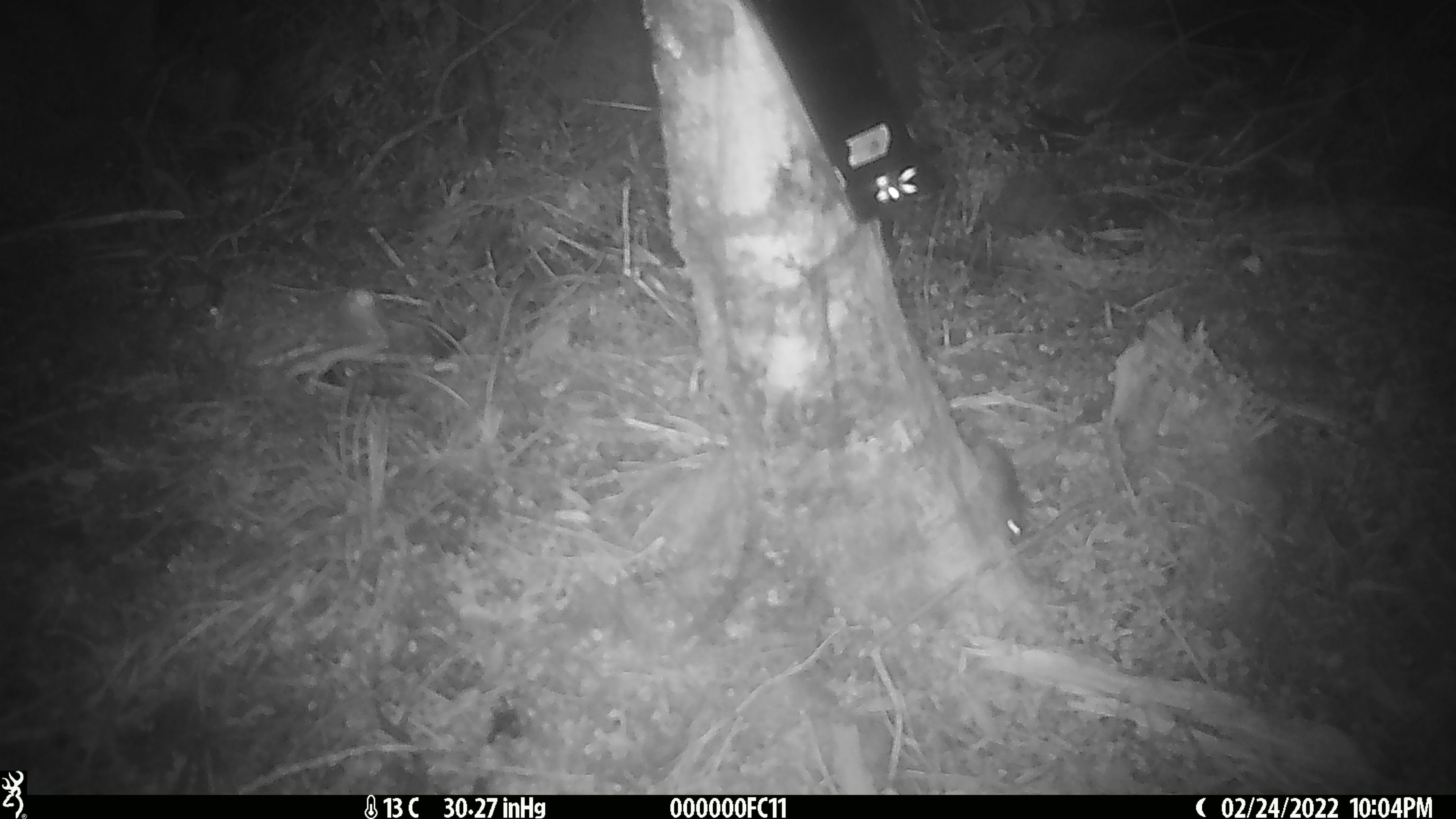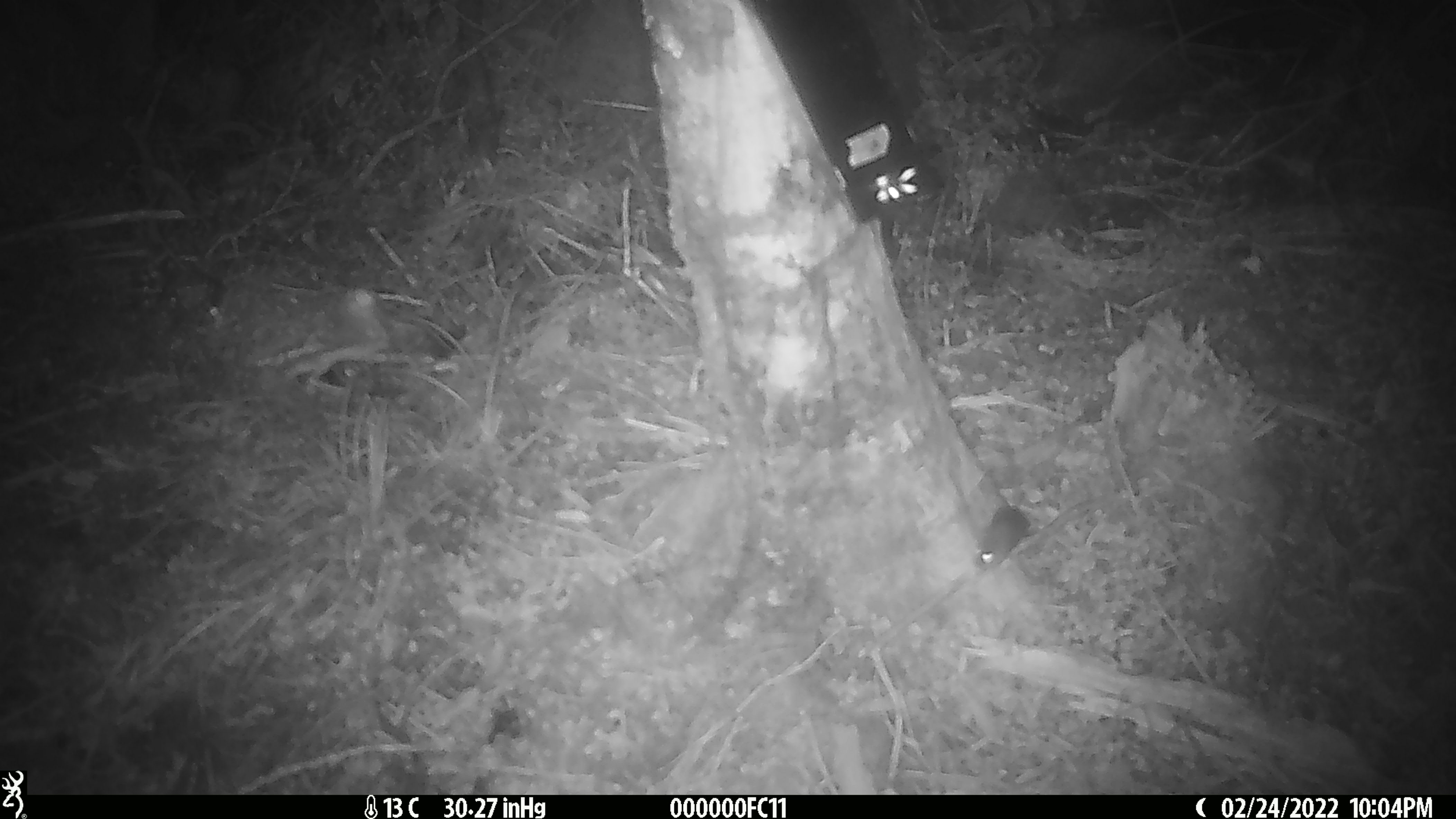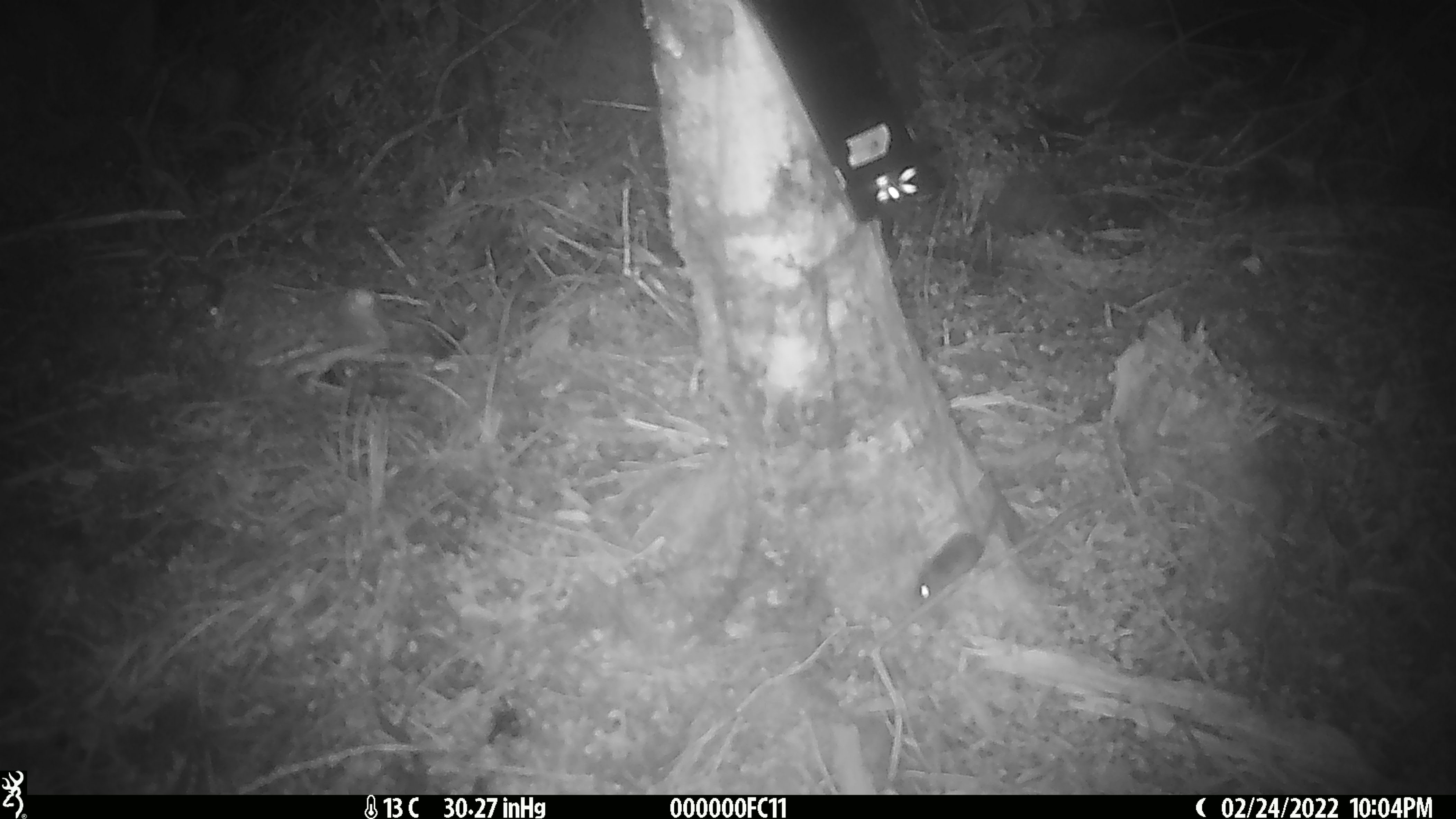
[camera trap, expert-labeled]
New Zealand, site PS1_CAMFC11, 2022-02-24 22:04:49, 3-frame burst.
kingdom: Animalia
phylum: Chordata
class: Mammalia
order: Rodentia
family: Muridae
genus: Mus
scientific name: Mus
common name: mouse